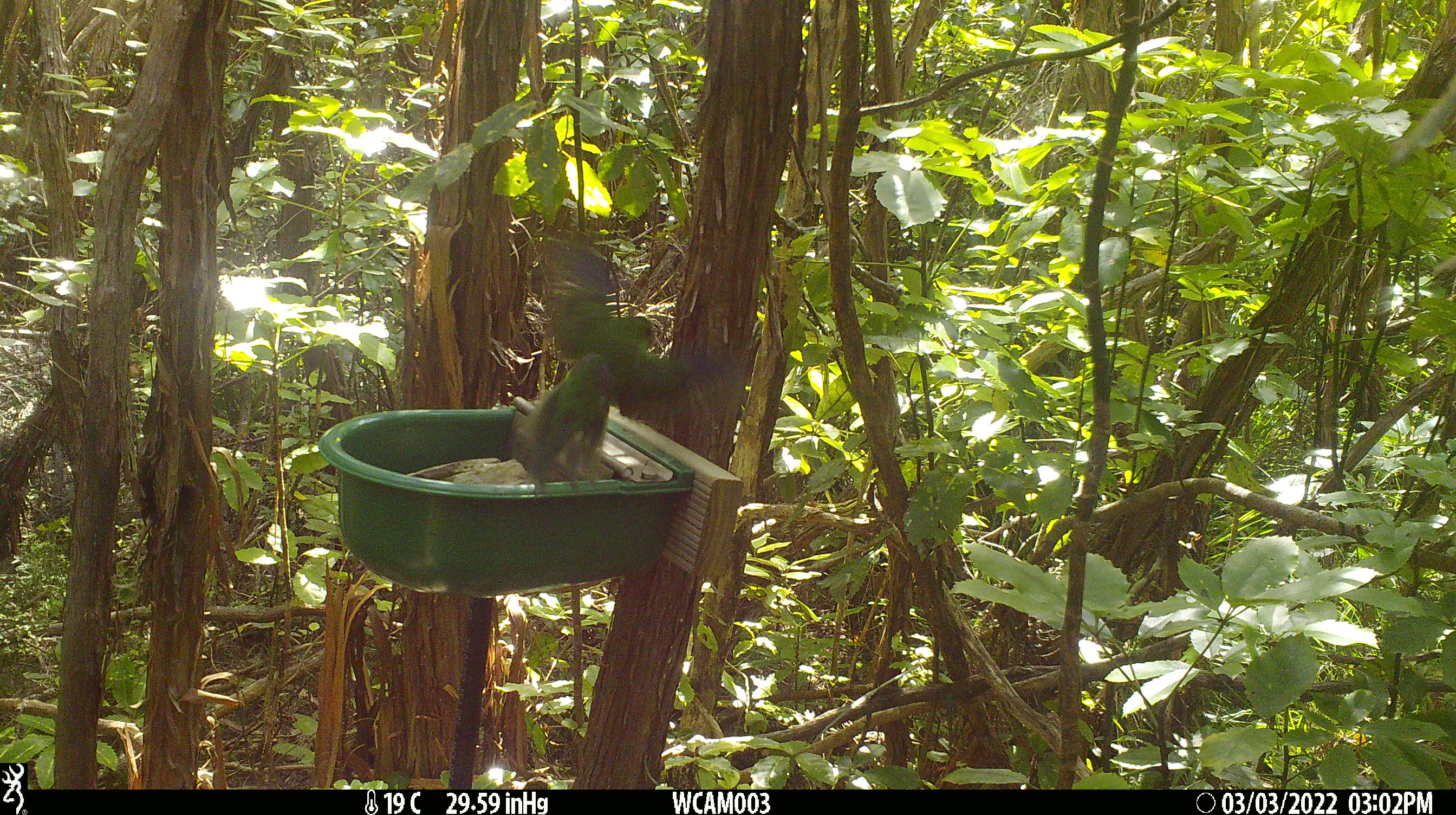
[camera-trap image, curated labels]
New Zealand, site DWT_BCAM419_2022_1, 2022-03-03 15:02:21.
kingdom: Animalia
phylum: Chordata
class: Aves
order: Psittaciformes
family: Psittaculidae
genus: Cyanoramphus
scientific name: Cyanoramphus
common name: parakeet